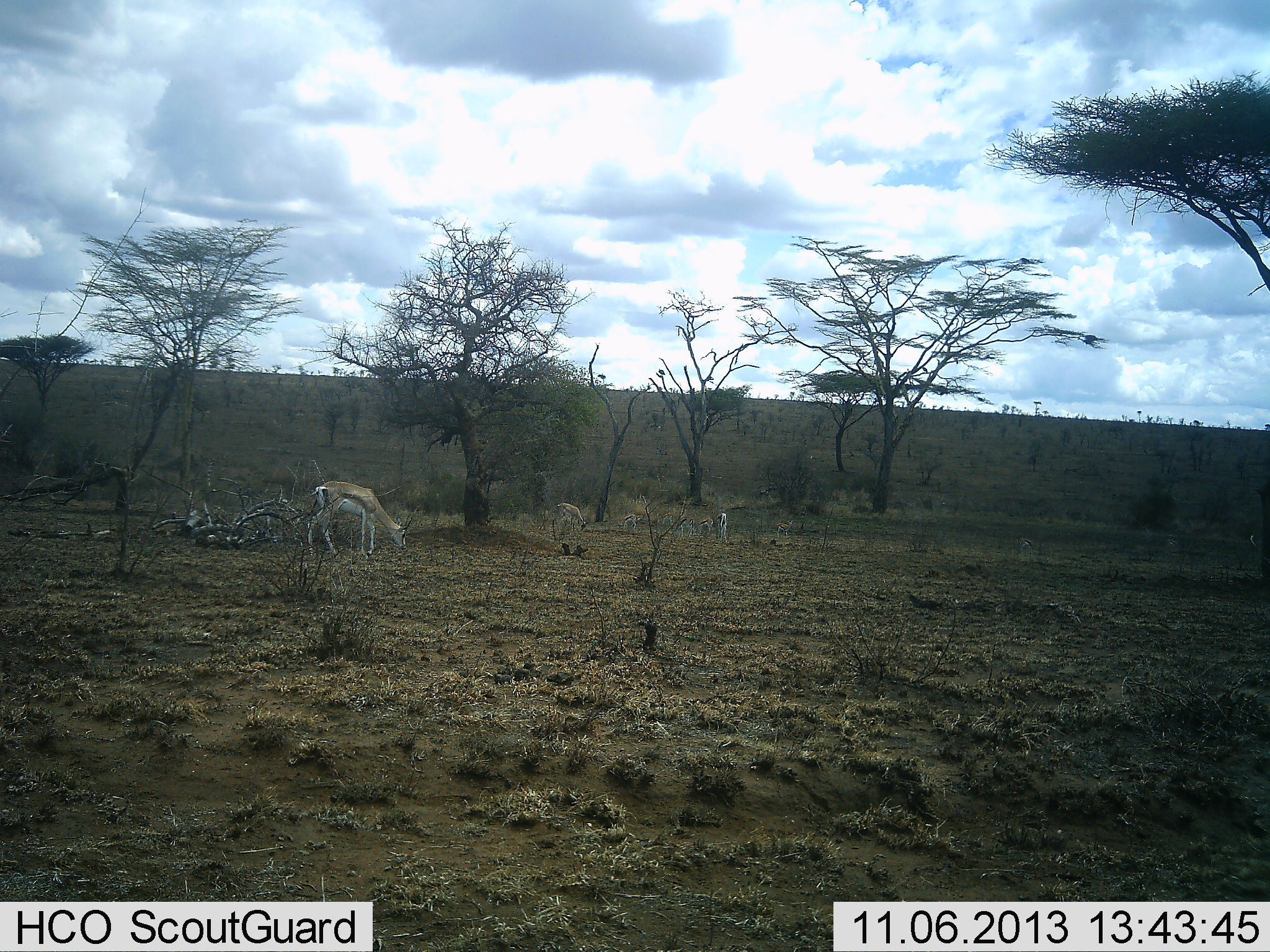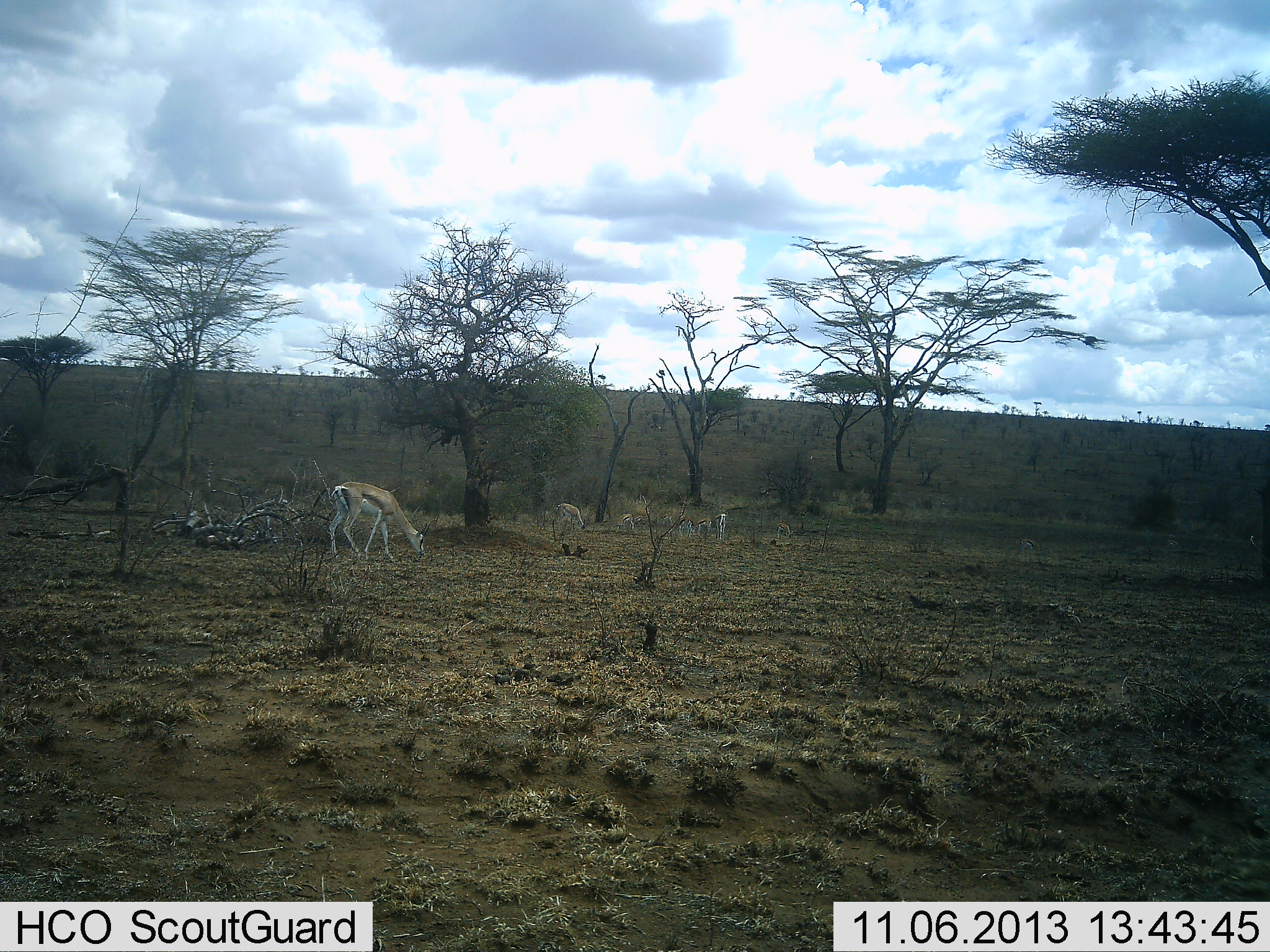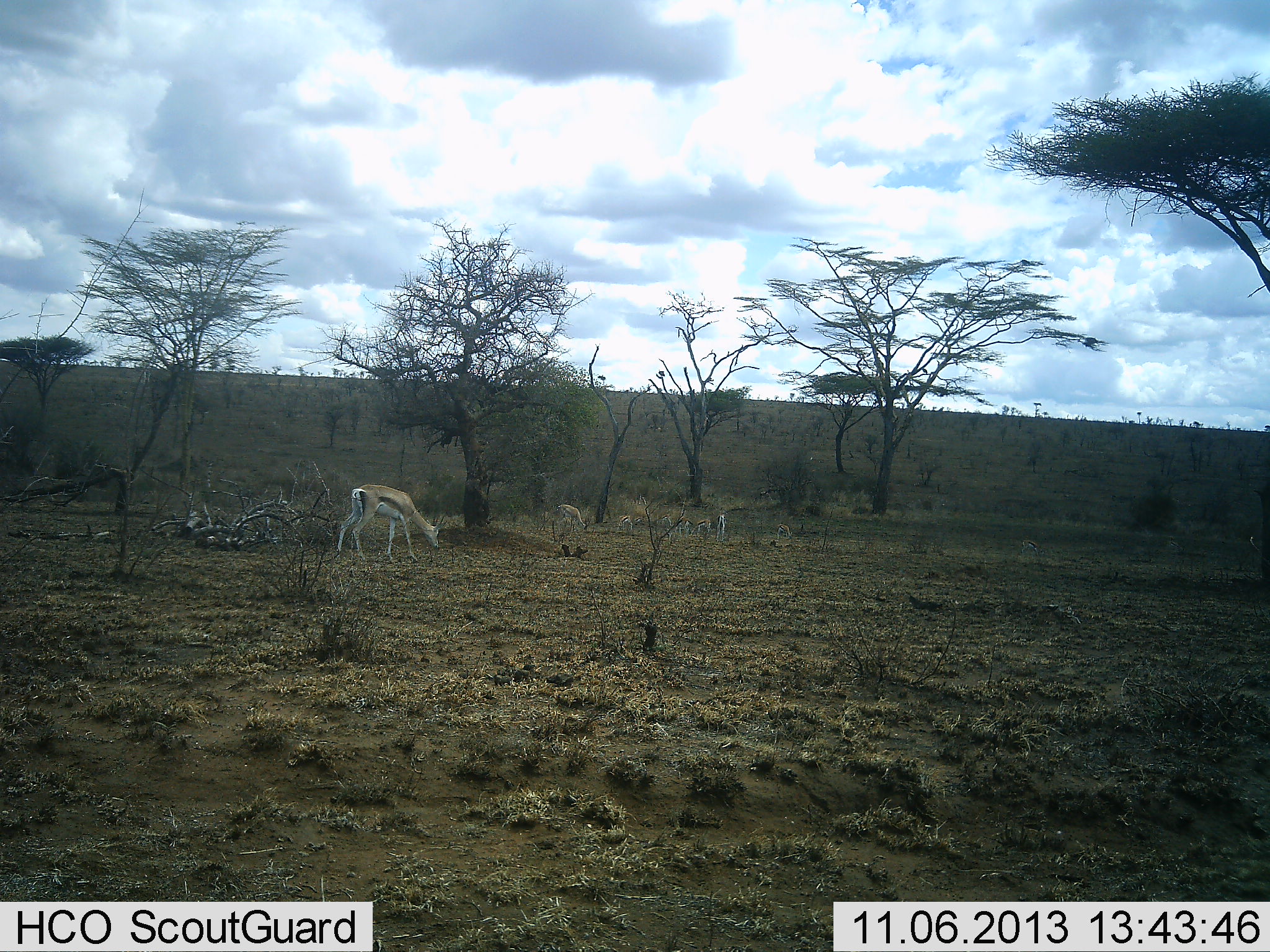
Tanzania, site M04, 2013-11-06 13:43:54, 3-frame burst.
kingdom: Animalia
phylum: Chordata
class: Mammalia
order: Artiodactyla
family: Bovidae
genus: Eudorcas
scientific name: Eudorcas thomsonii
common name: thomson's gazelle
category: gazellethomsons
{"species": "gazellethomsons (thomson's gazelle) (Eudorcas thomsonii)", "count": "5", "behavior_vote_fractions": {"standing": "30%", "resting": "0%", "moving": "20%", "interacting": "0%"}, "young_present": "0%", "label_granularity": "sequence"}